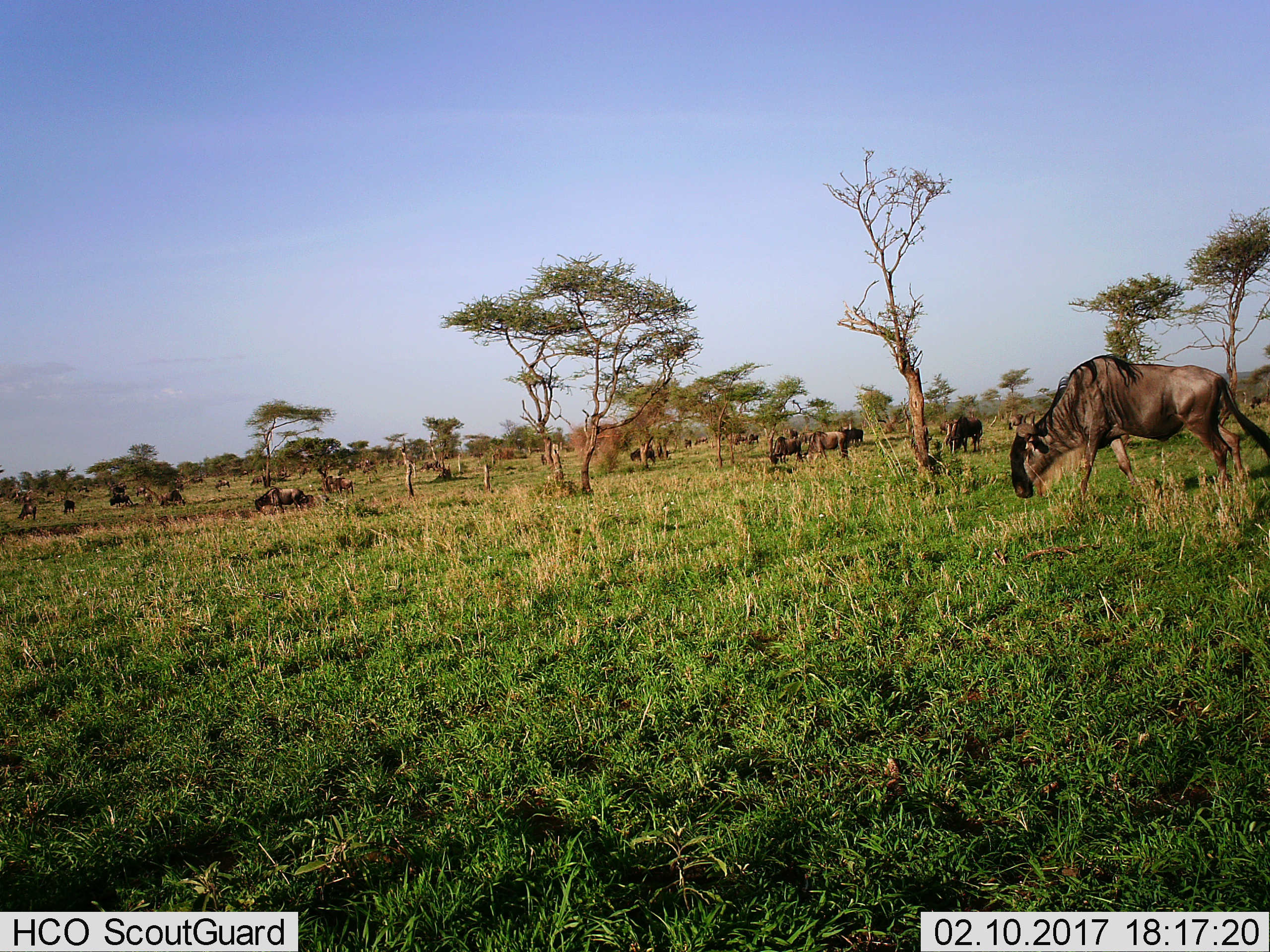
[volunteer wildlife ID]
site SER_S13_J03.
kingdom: Animalia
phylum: Chordata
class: Mammalia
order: Artiodactyla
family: Bovidae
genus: Connochaetes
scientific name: Connochaetes taurinus taurinus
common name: blue wildebeest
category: wildebeestblue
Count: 11-50.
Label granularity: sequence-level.